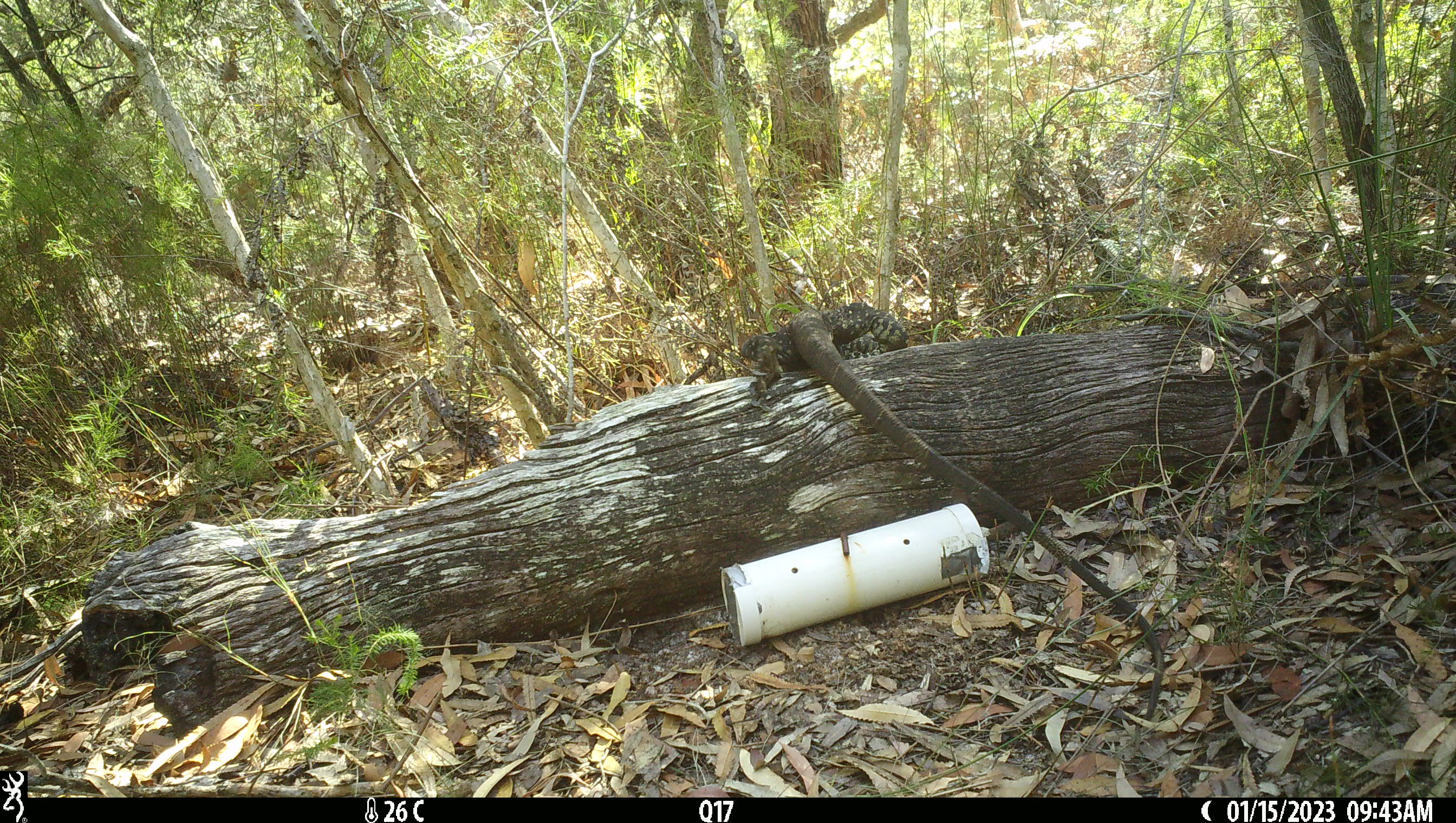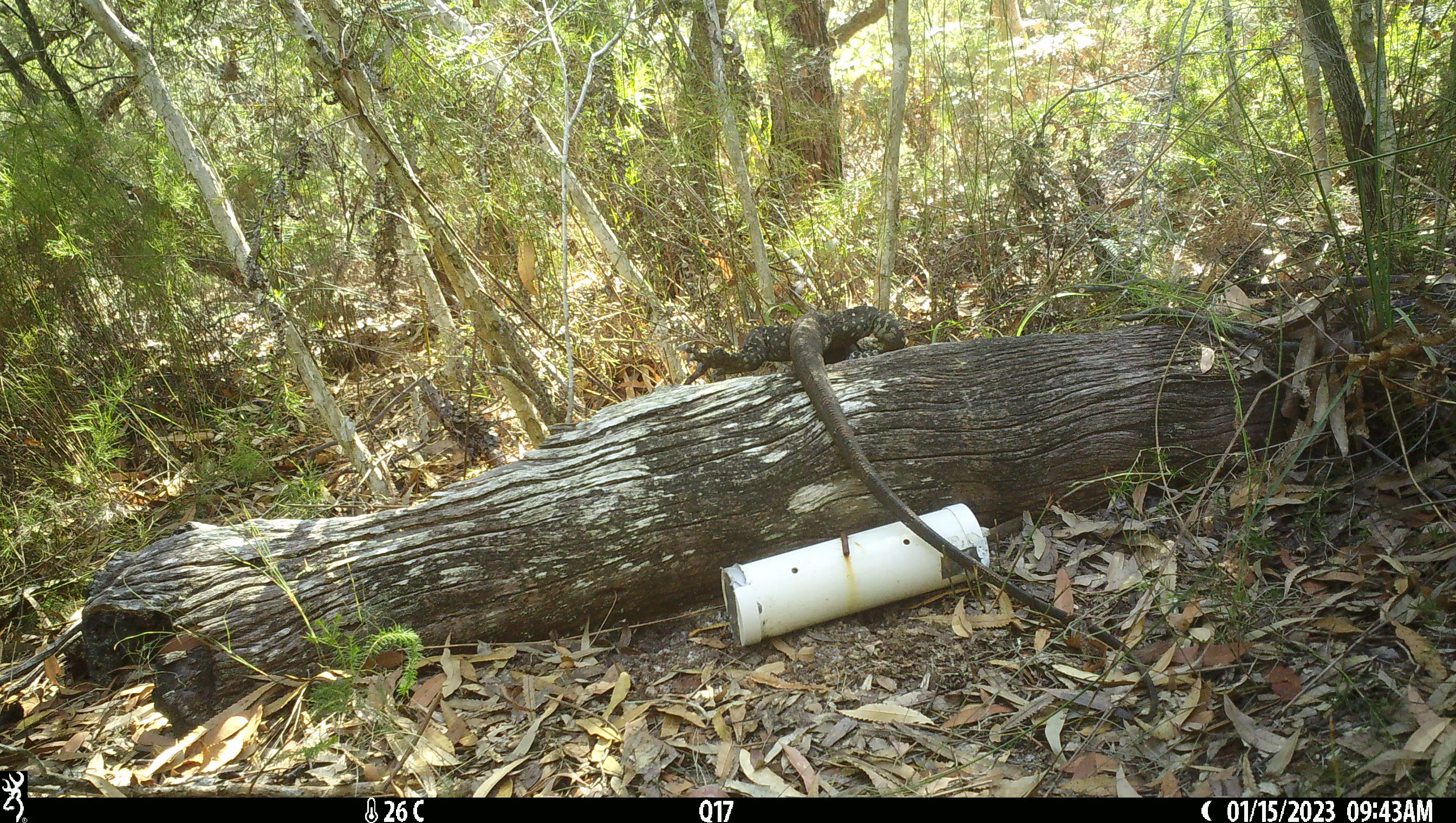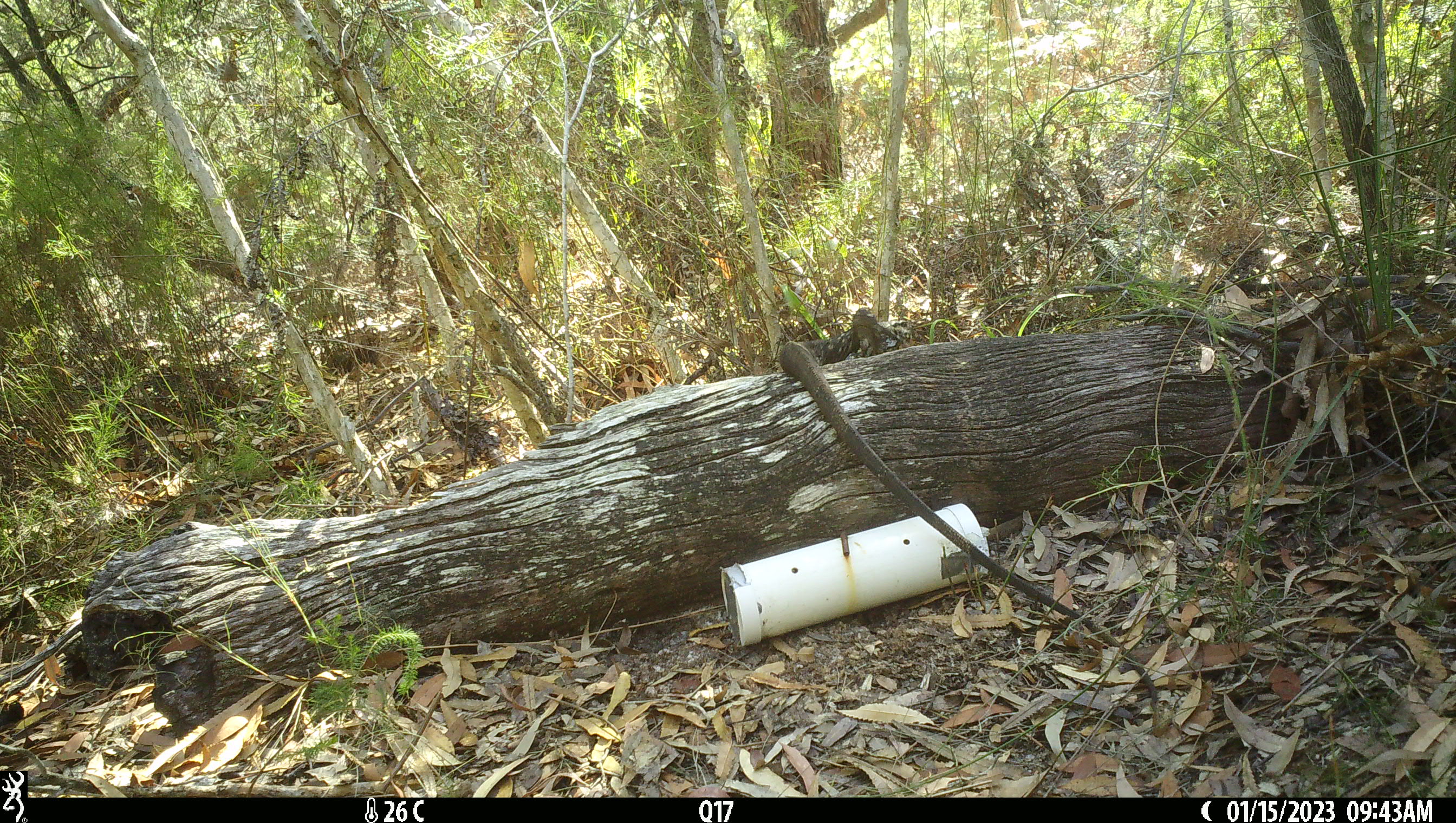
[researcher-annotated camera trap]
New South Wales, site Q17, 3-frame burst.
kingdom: Animalia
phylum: Chordata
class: Reptilia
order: Squamata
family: Varanidae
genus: Varanus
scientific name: Varanus varius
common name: lace monitor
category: goanna